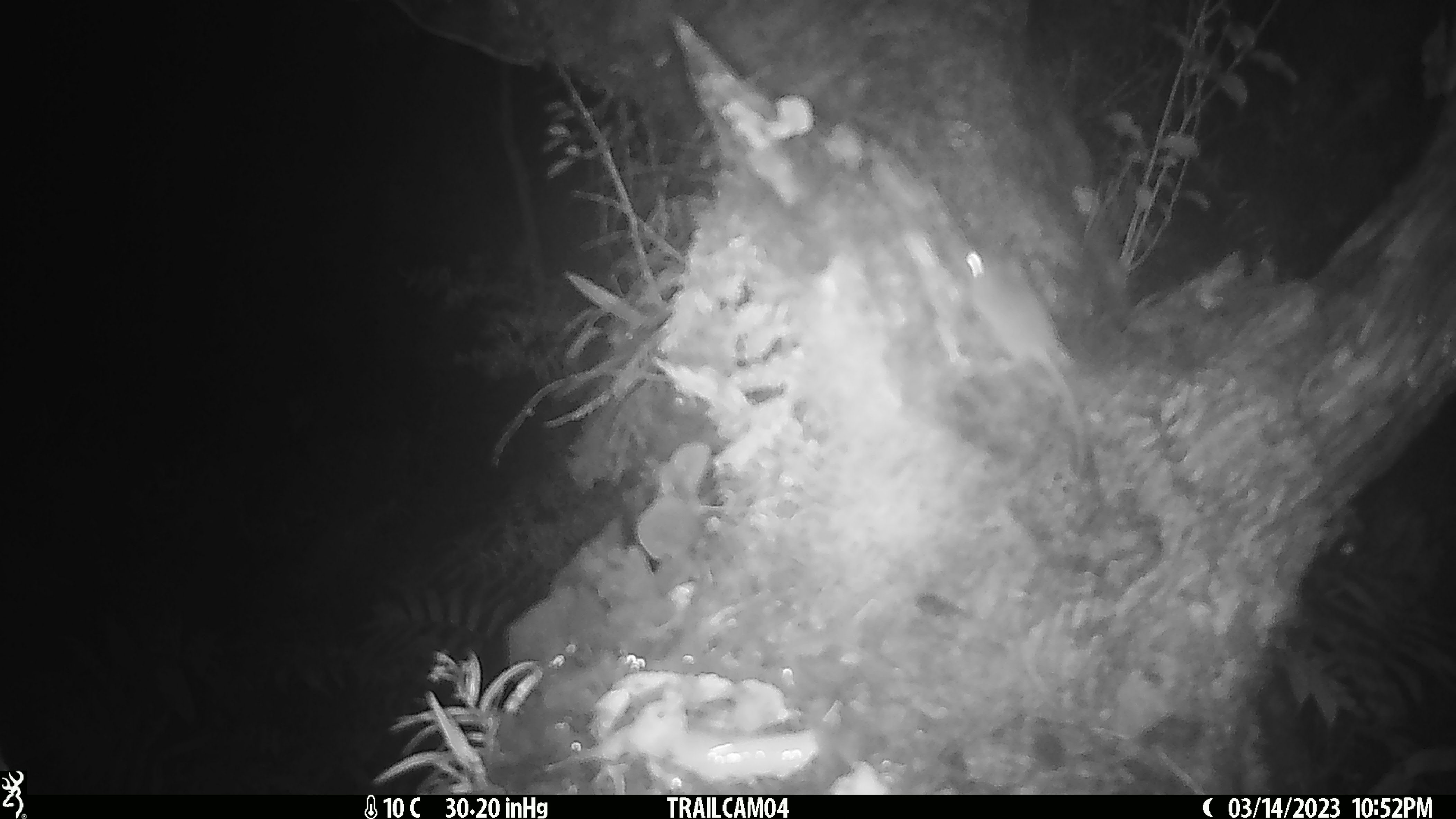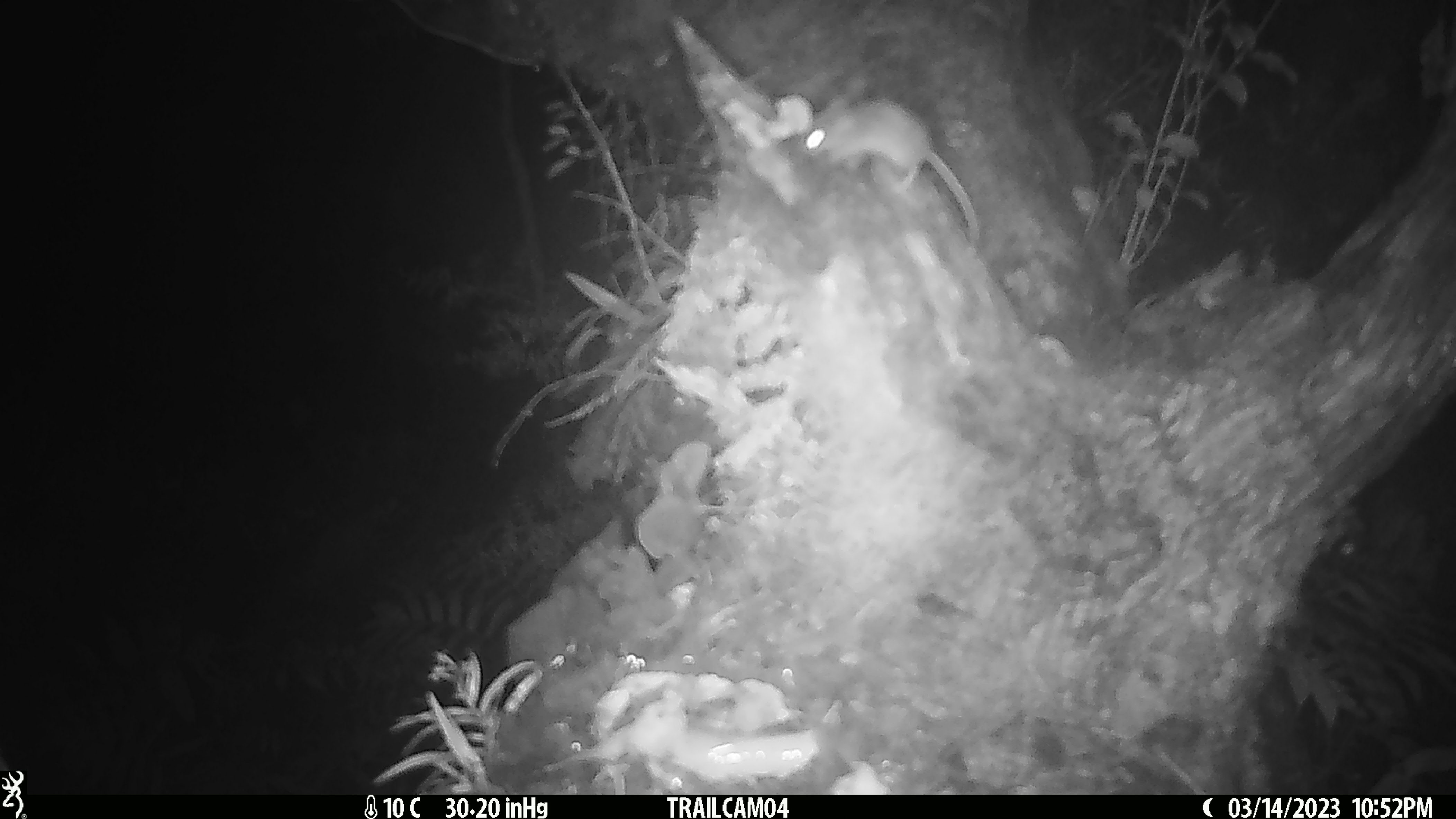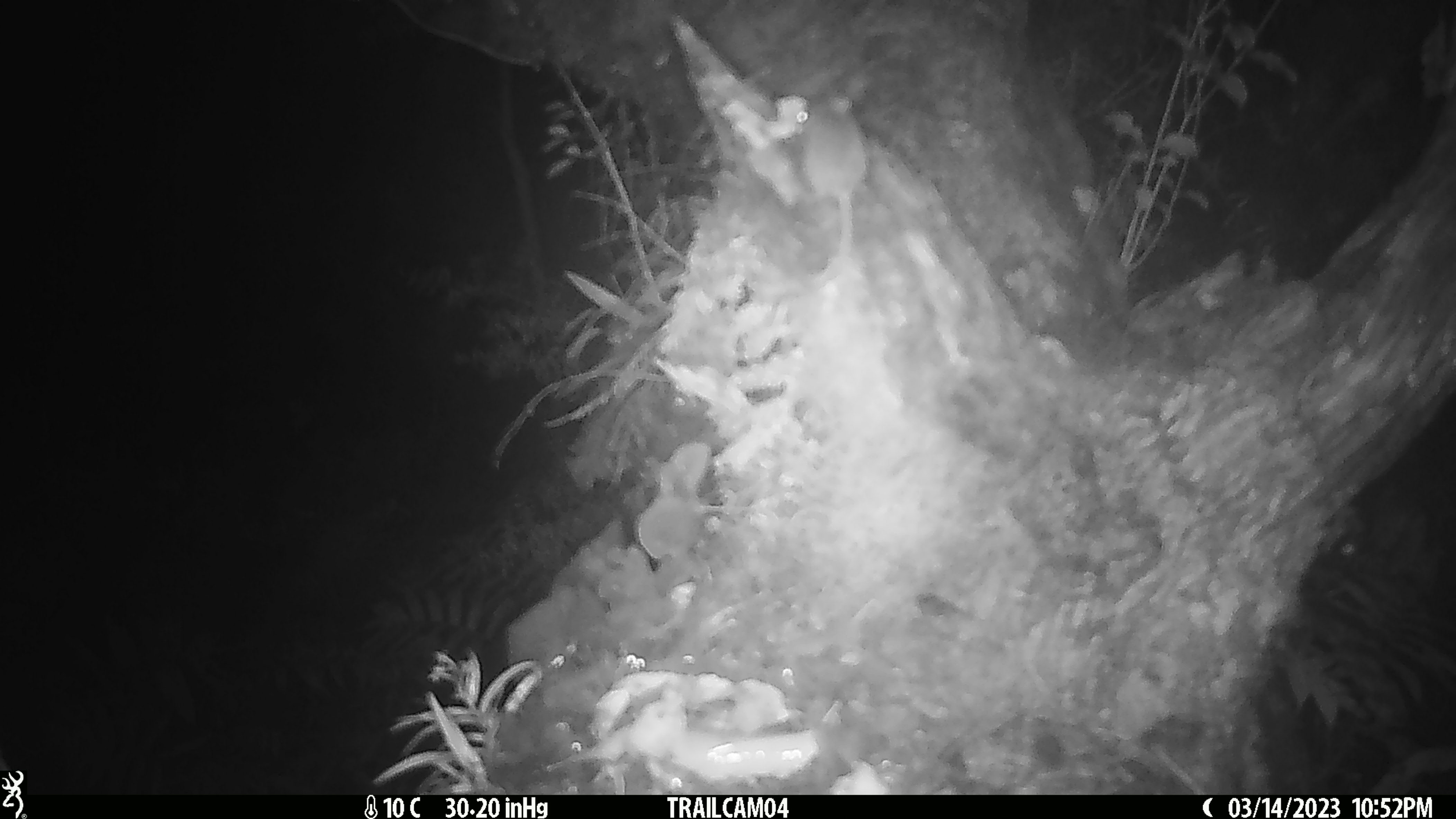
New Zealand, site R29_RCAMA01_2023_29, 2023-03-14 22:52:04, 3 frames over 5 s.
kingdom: Animalia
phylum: Chordata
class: Mammalia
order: Rodentia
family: Muridae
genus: Mus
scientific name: Mus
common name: mouse